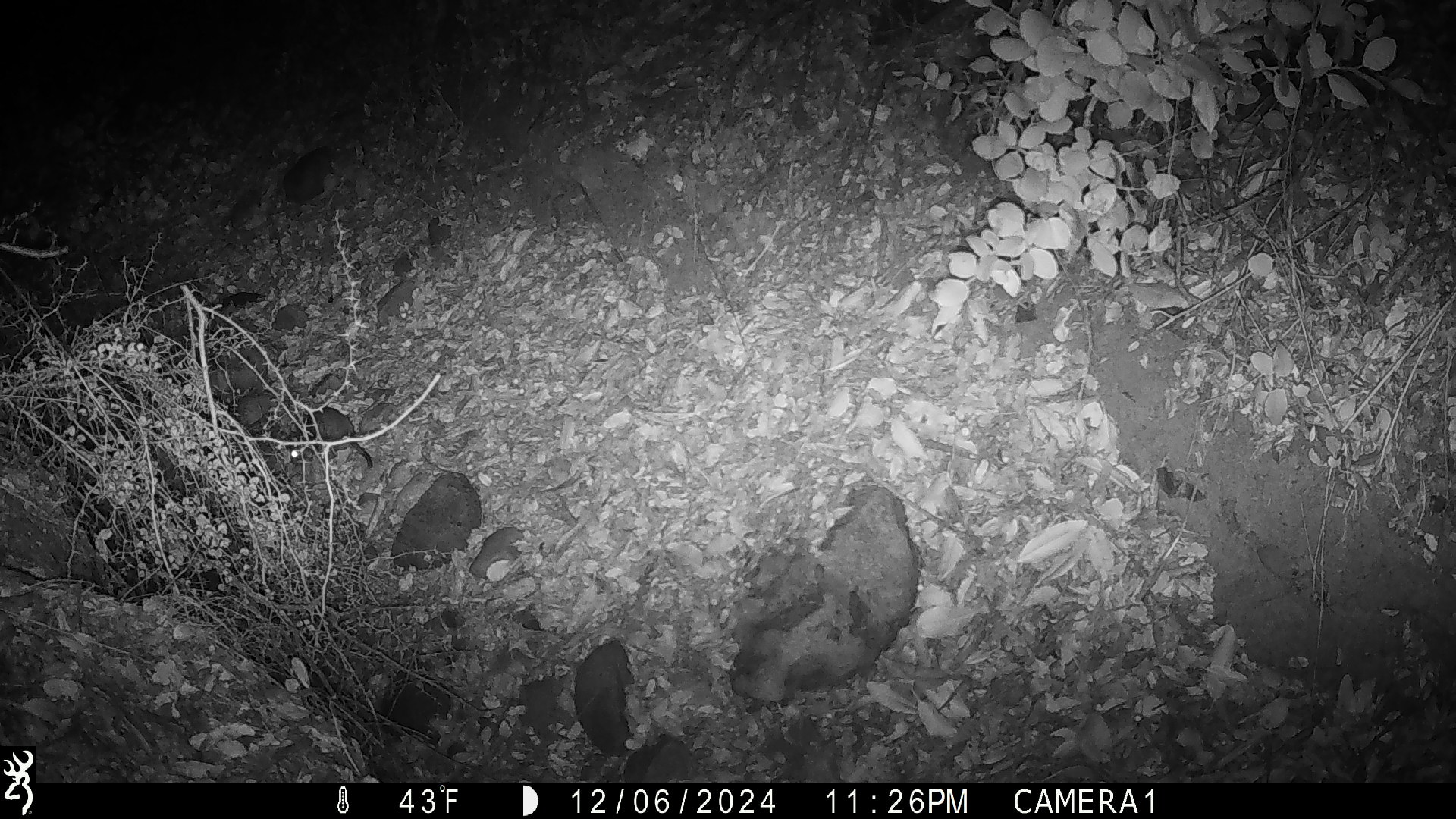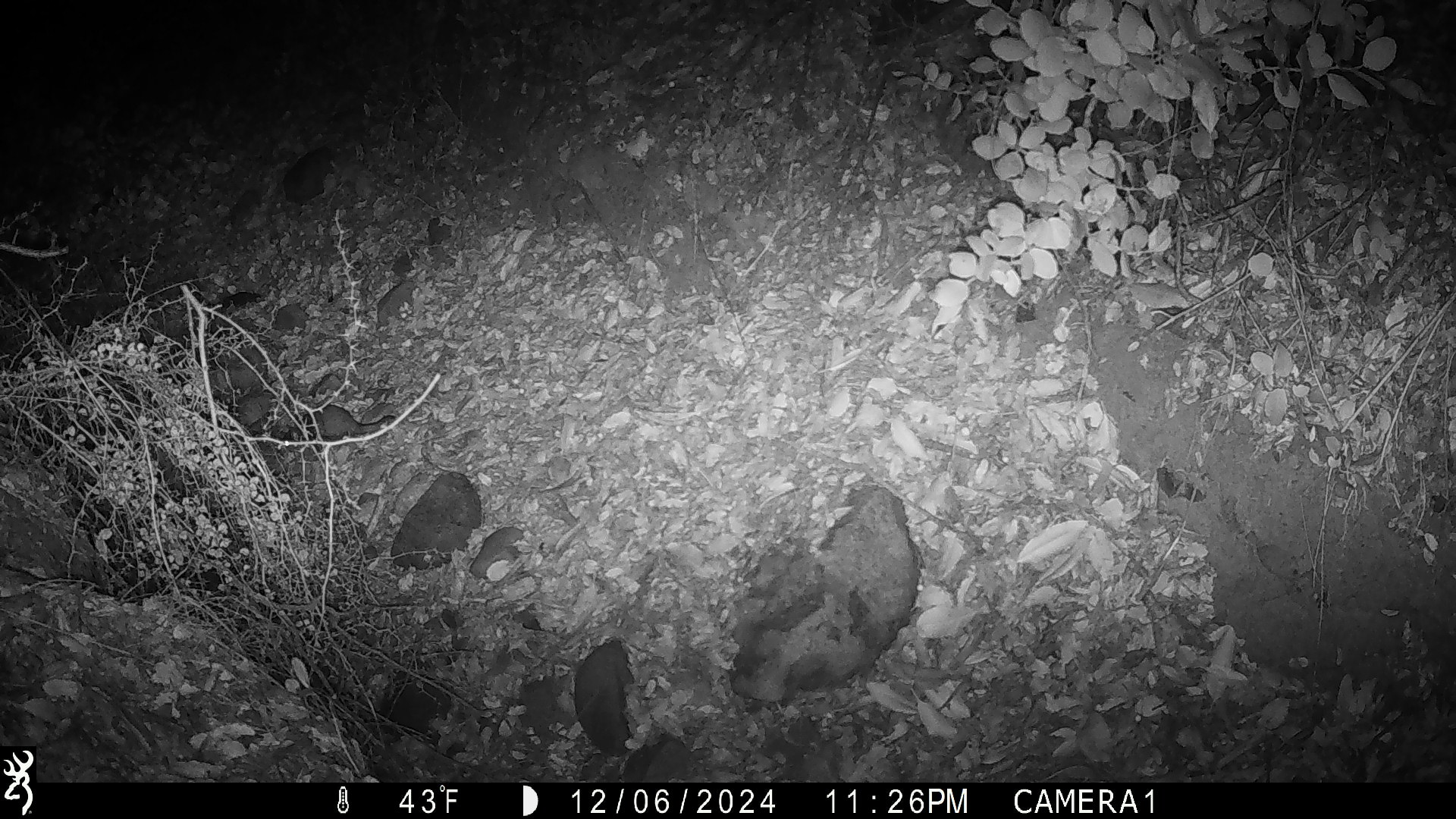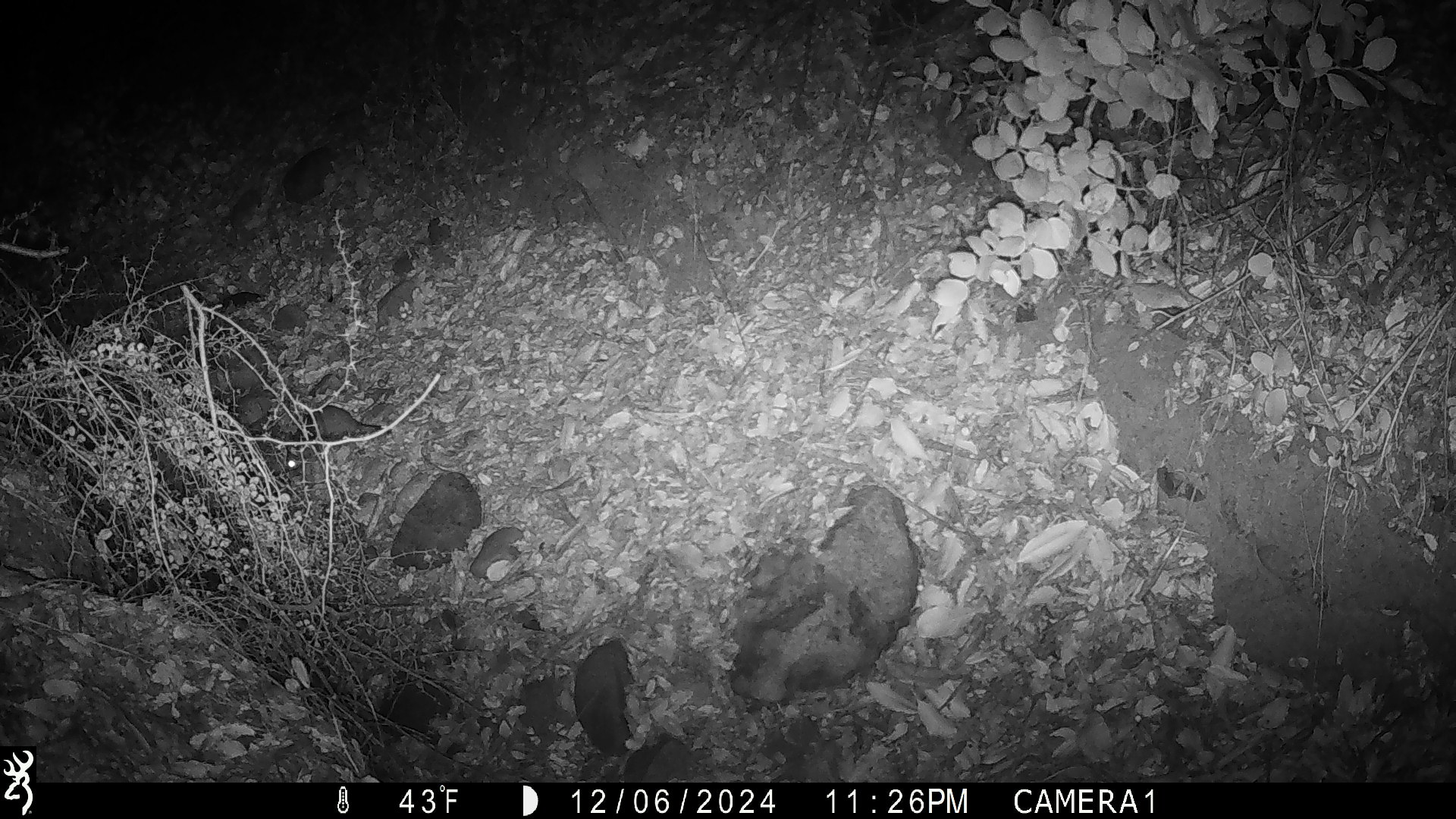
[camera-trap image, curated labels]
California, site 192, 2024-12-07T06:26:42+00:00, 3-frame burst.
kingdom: Animalia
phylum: Chordata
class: Mammalia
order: Rodentia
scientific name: Rodentia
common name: mouse or rat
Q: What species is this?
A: Mouse or rat (Rodentia).